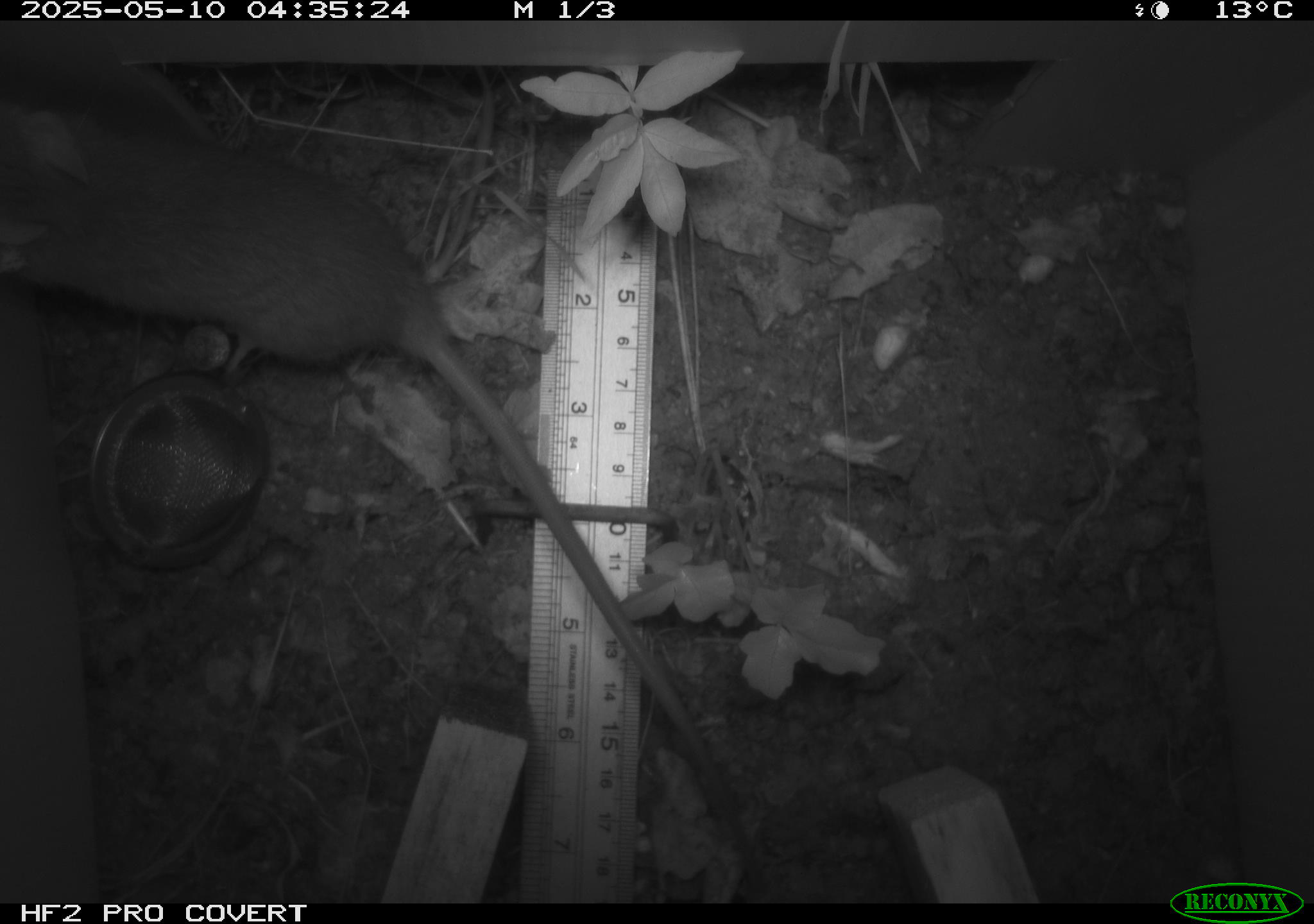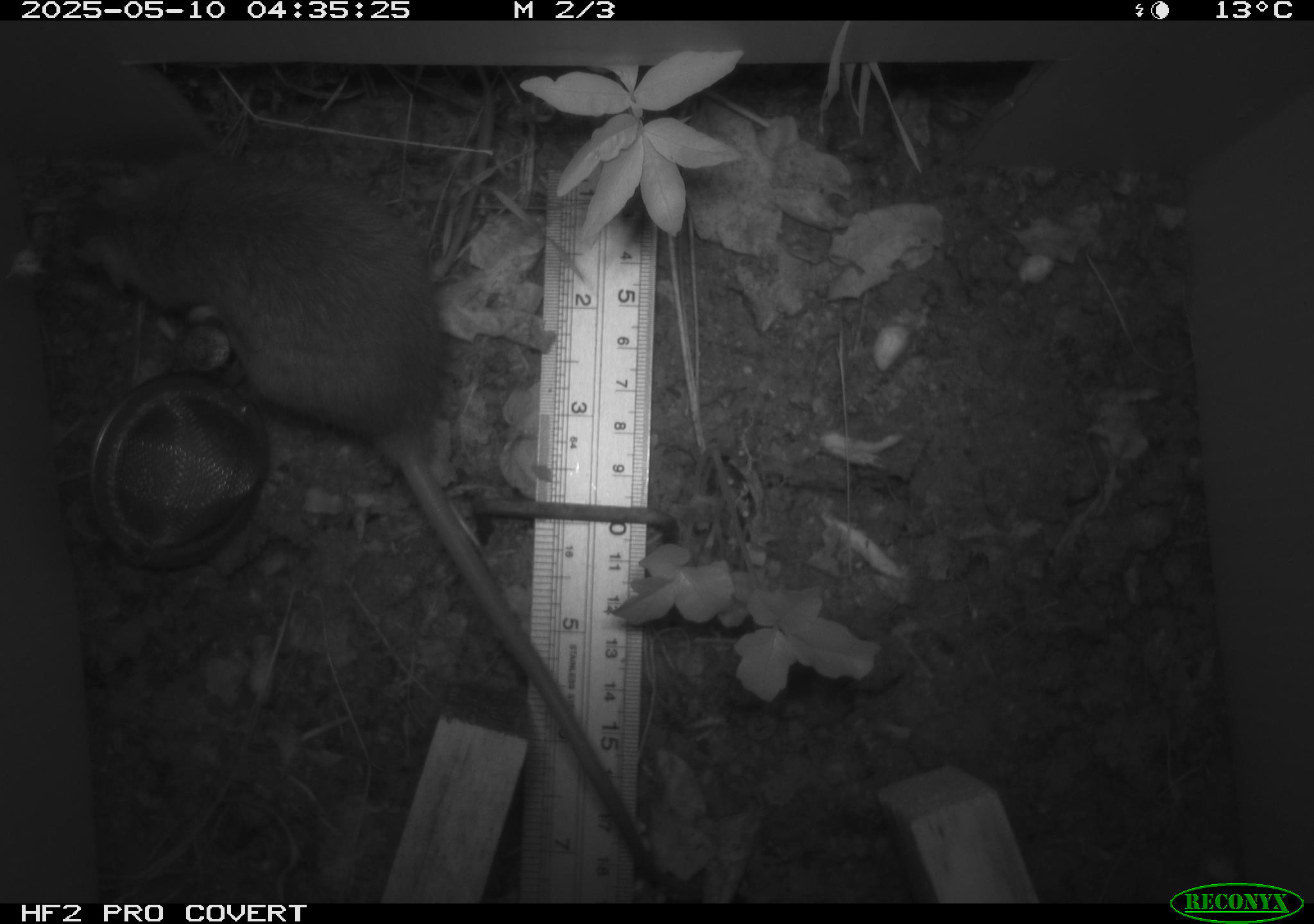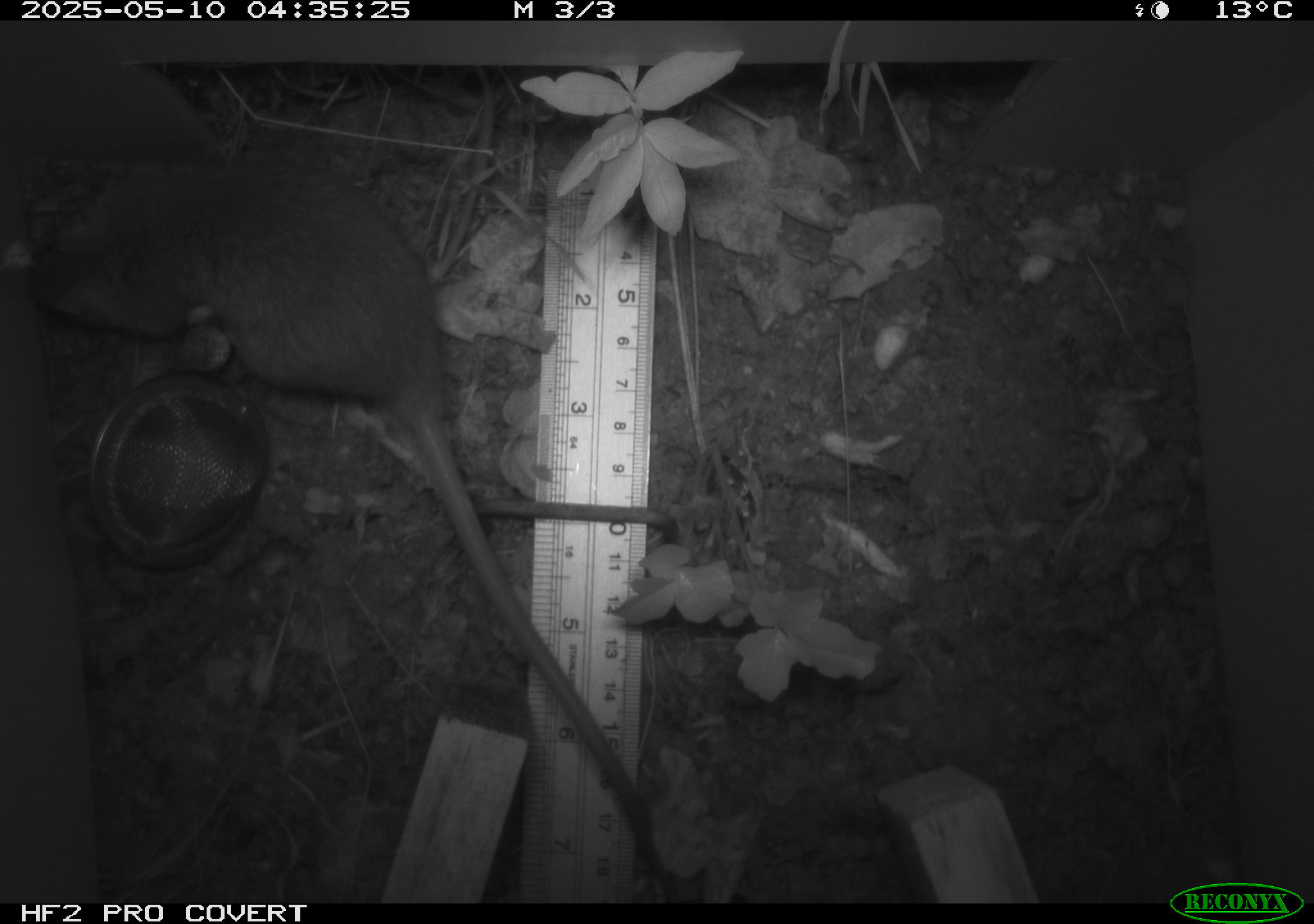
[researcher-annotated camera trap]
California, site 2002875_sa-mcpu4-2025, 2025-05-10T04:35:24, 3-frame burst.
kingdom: Animalia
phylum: Chordata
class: Mammalia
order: Rodentia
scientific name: Rodentia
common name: rodent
Rodent (Rodentia).